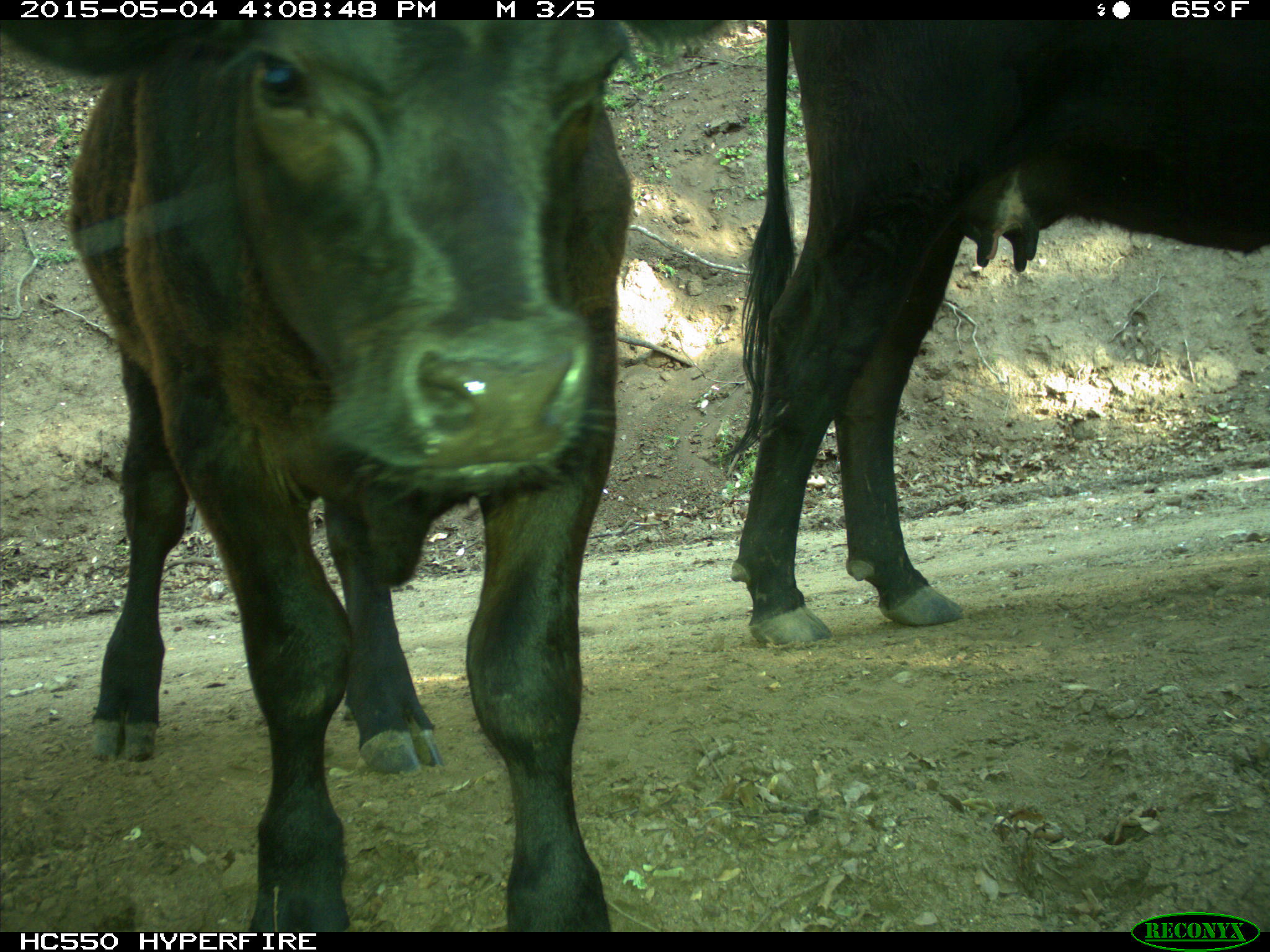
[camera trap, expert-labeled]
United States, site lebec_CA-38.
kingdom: Animalia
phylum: Chordata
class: Mammalia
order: Artiodactyla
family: Bovidae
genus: Bos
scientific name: Bos taurus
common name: domestic cow